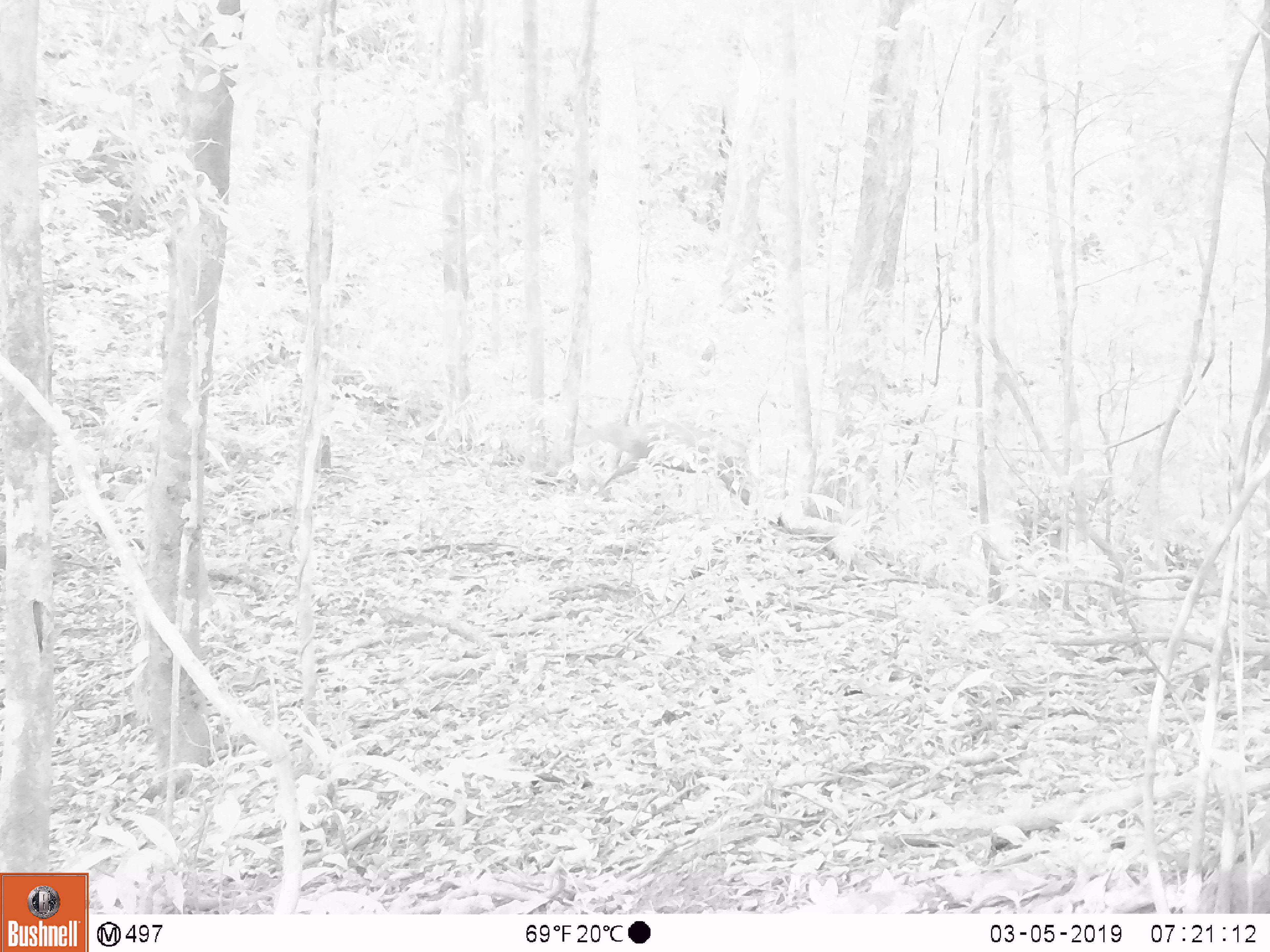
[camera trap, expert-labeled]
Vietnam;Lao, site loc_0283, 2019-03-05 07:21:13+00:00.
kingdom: Animalia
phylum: Chordata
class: Mammalia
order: Artiodactyla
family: Cervidae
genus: Muntiacus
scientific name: Muntiacus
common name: muntjacs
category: unidentified muntjac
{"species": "unidentified muntjac (muntjacs) (Muntiacus)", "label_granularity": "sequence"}